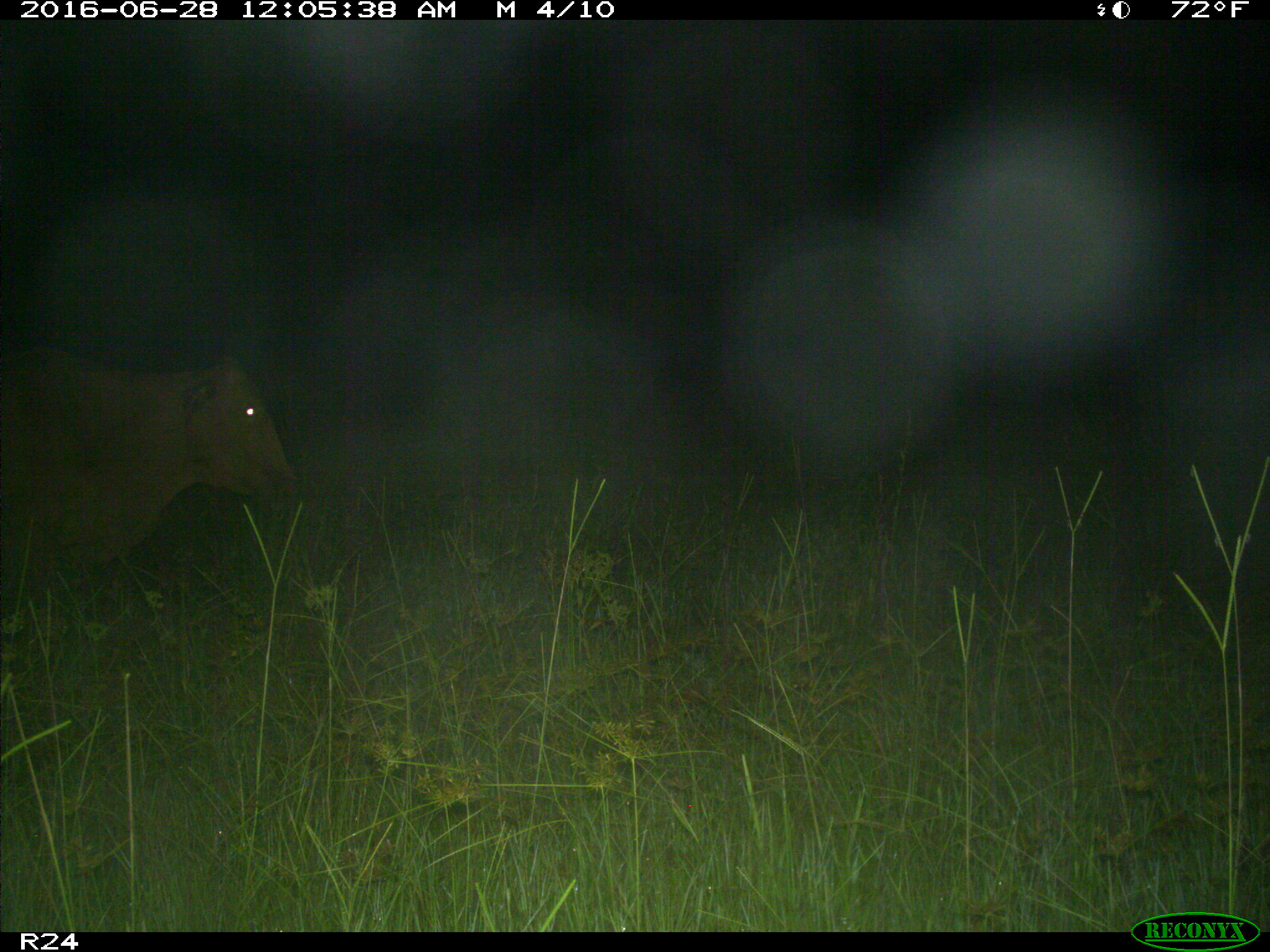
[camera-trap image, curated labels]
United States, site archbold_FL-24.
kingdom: Animalia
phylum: Chordata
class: Mammalia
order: Artiodactyla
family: Bovidae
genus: Bos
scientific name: Bos taurus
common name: domestic cow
Bos taurus (domestic cow).